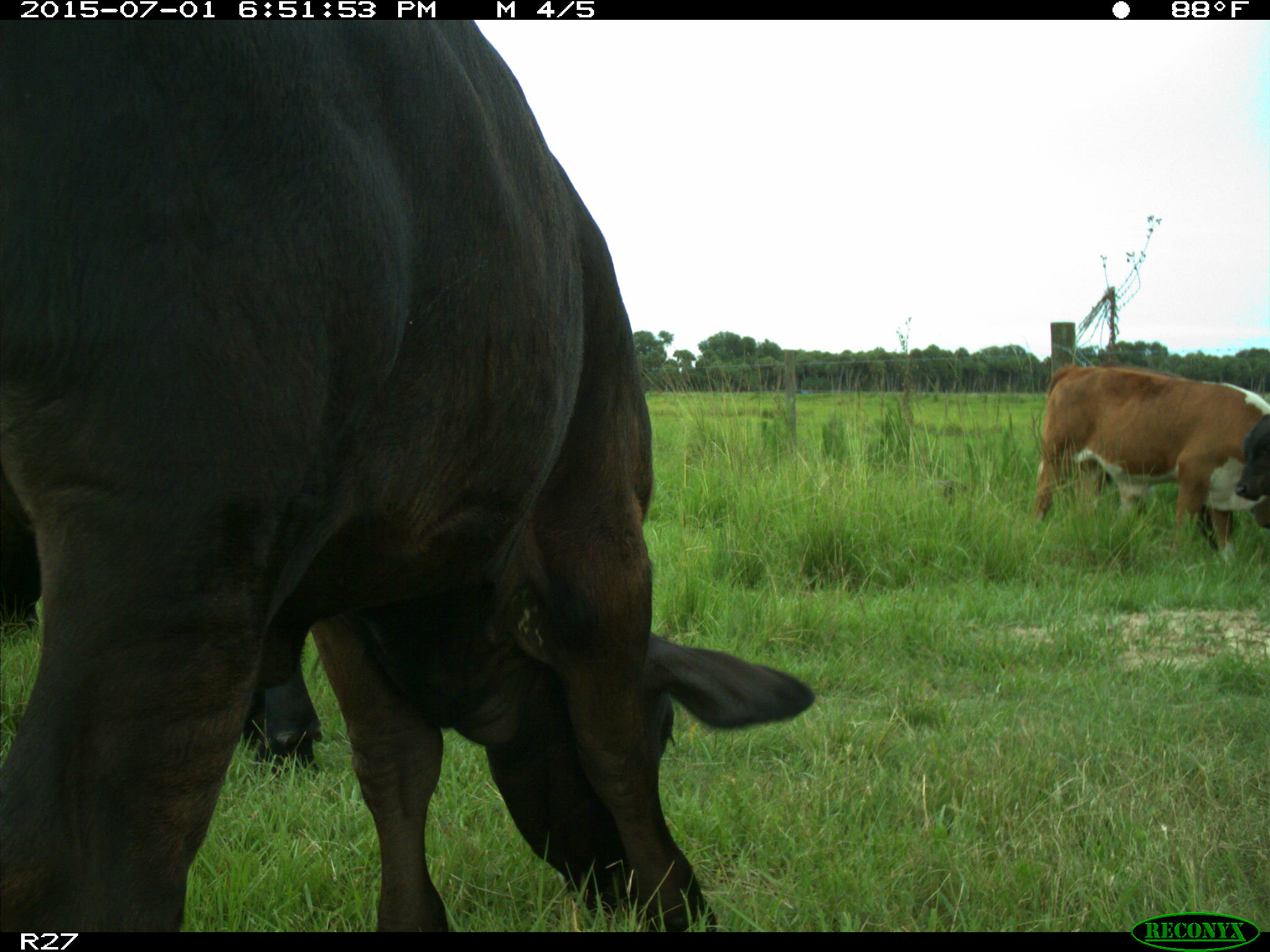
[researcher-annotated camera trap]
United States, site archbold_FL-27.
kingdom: Animalia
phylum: Chordata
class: Mammalia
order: Artiodactyla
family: Bovidae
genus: Bos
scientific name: Bos taurus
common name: domestic cow